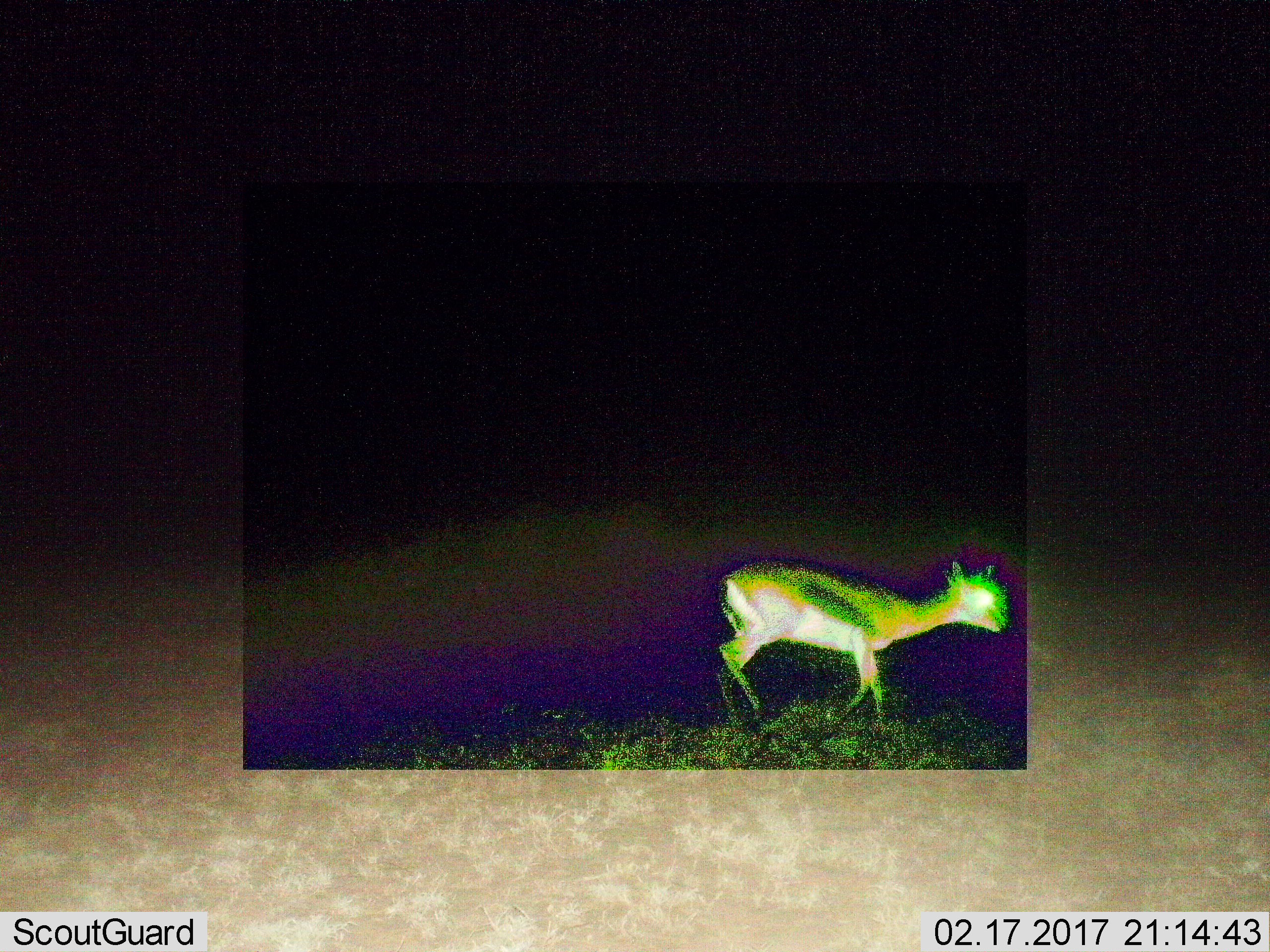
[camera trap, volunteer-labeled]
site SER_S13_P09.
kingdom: Animalia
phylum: Chordata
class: Mammalia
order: Artiodactyla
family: Bovidae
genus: Eudorcas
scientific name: Eudorcas thomsonii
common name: thomson's gazelle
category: gazellethomsons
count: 1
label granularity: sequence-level